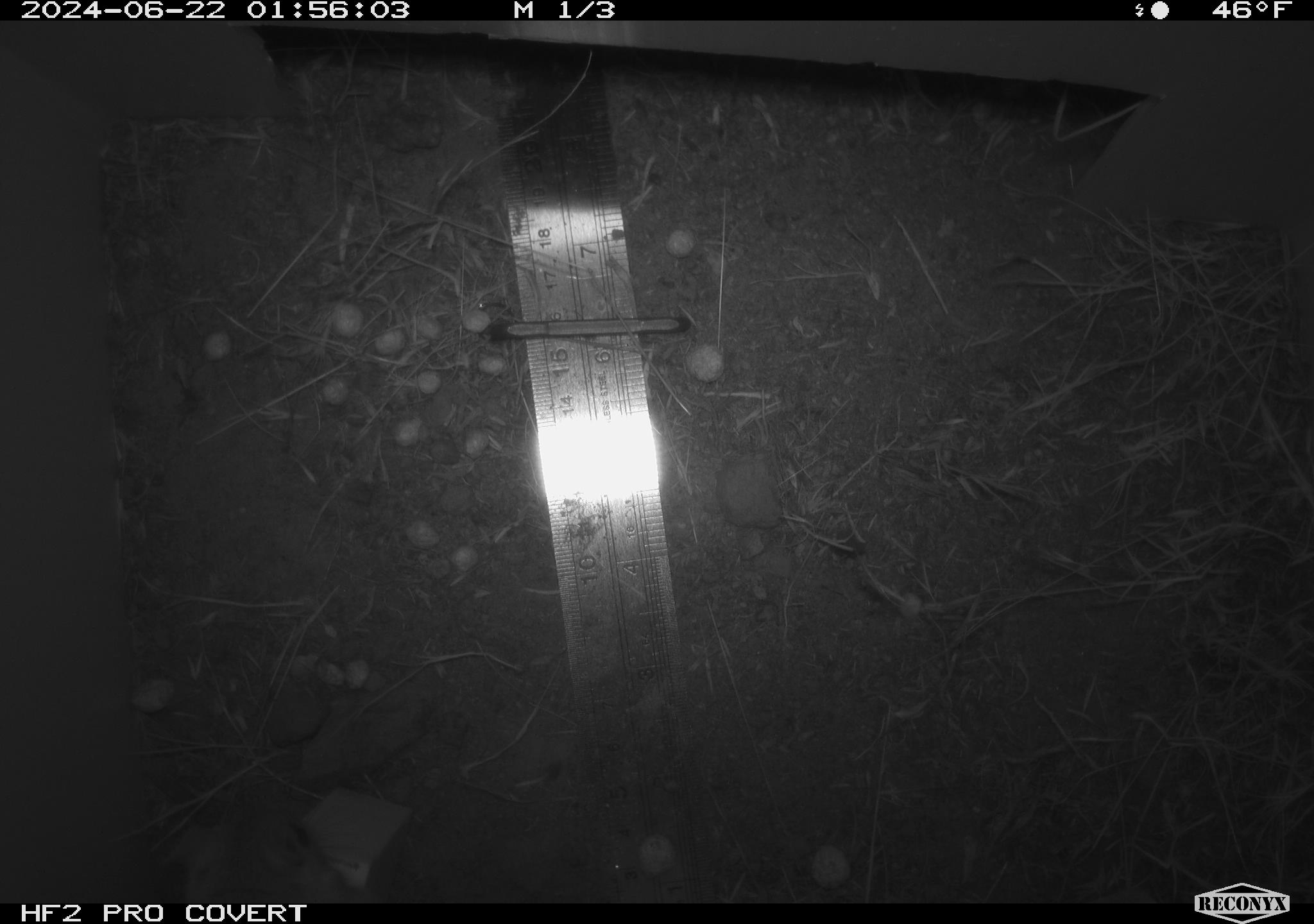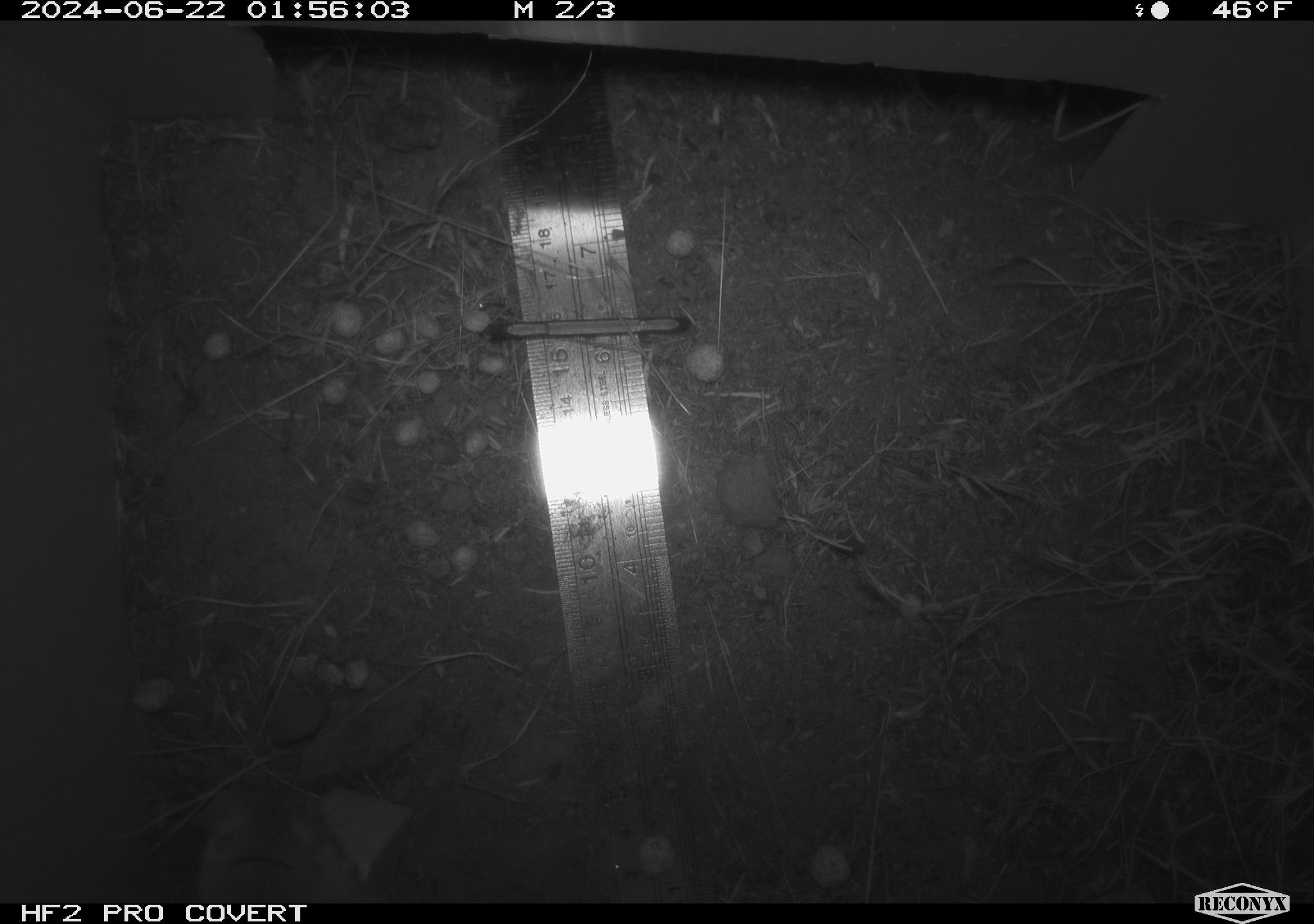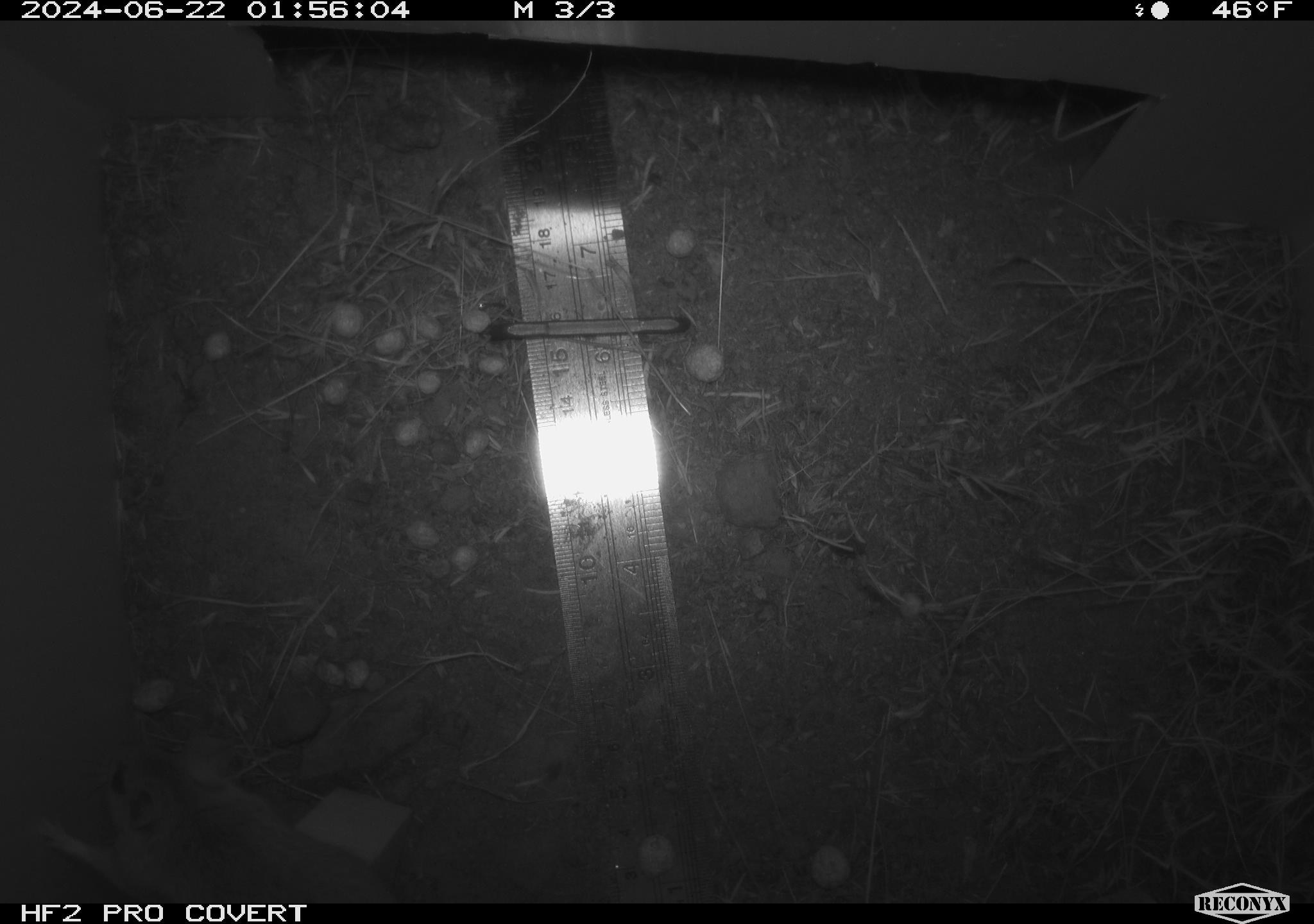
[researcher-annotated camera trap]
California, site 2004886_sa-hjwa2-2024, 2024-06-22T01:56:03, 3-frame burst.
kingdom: Animalia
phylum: Chordata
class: Mammalia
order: Rodentia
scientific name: Rodentia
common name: rodent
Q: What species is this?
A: Rodent (Rodentia).